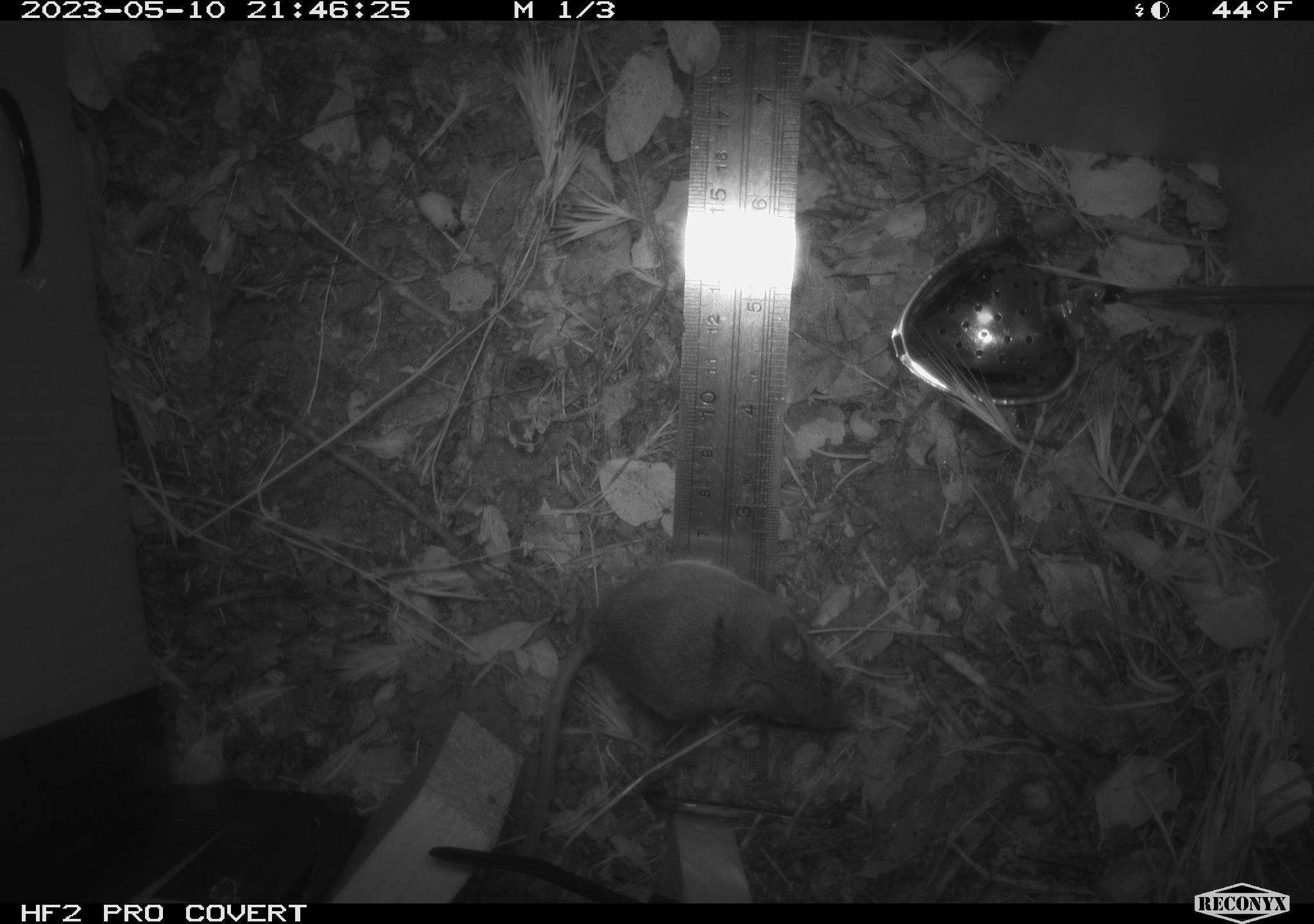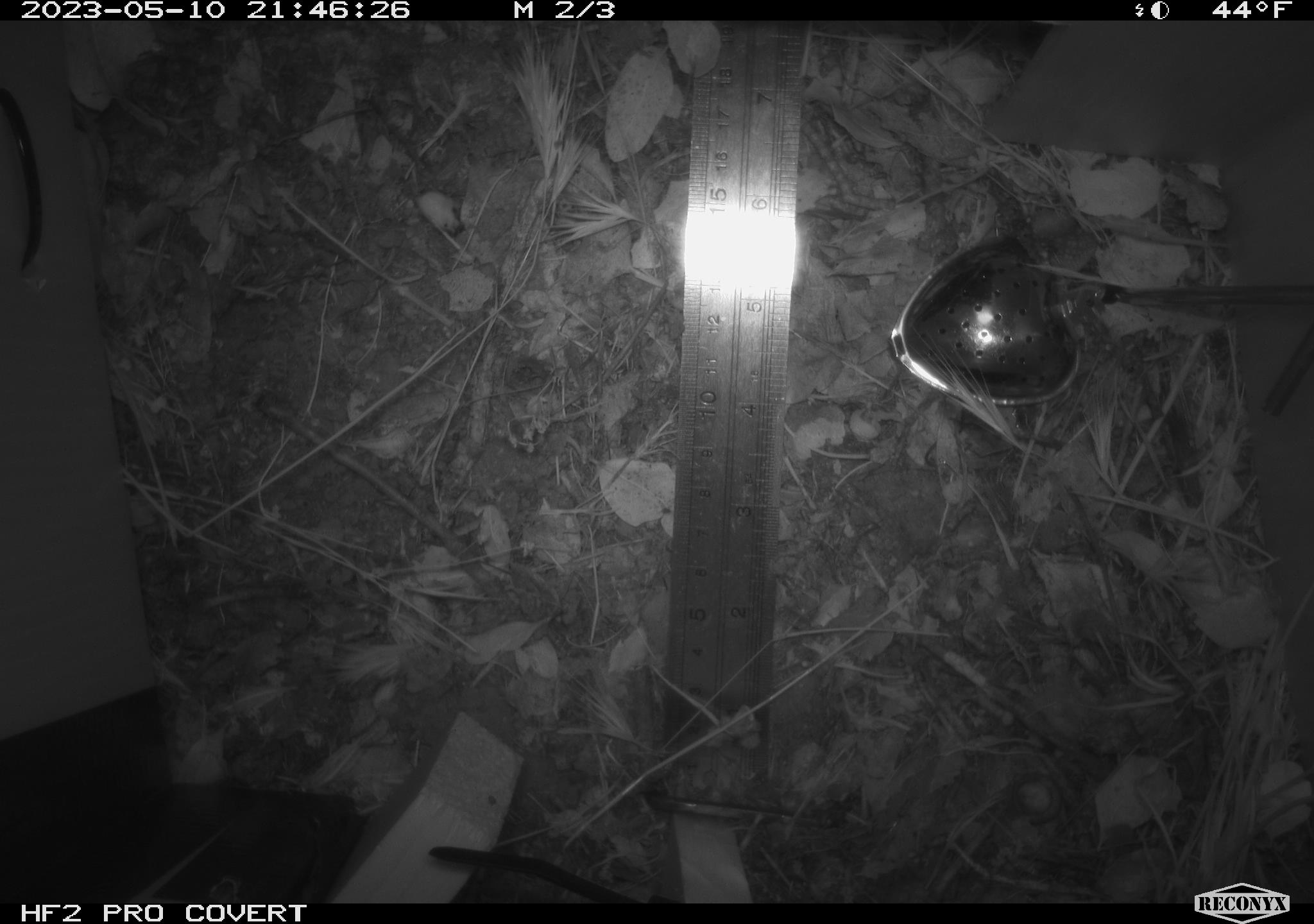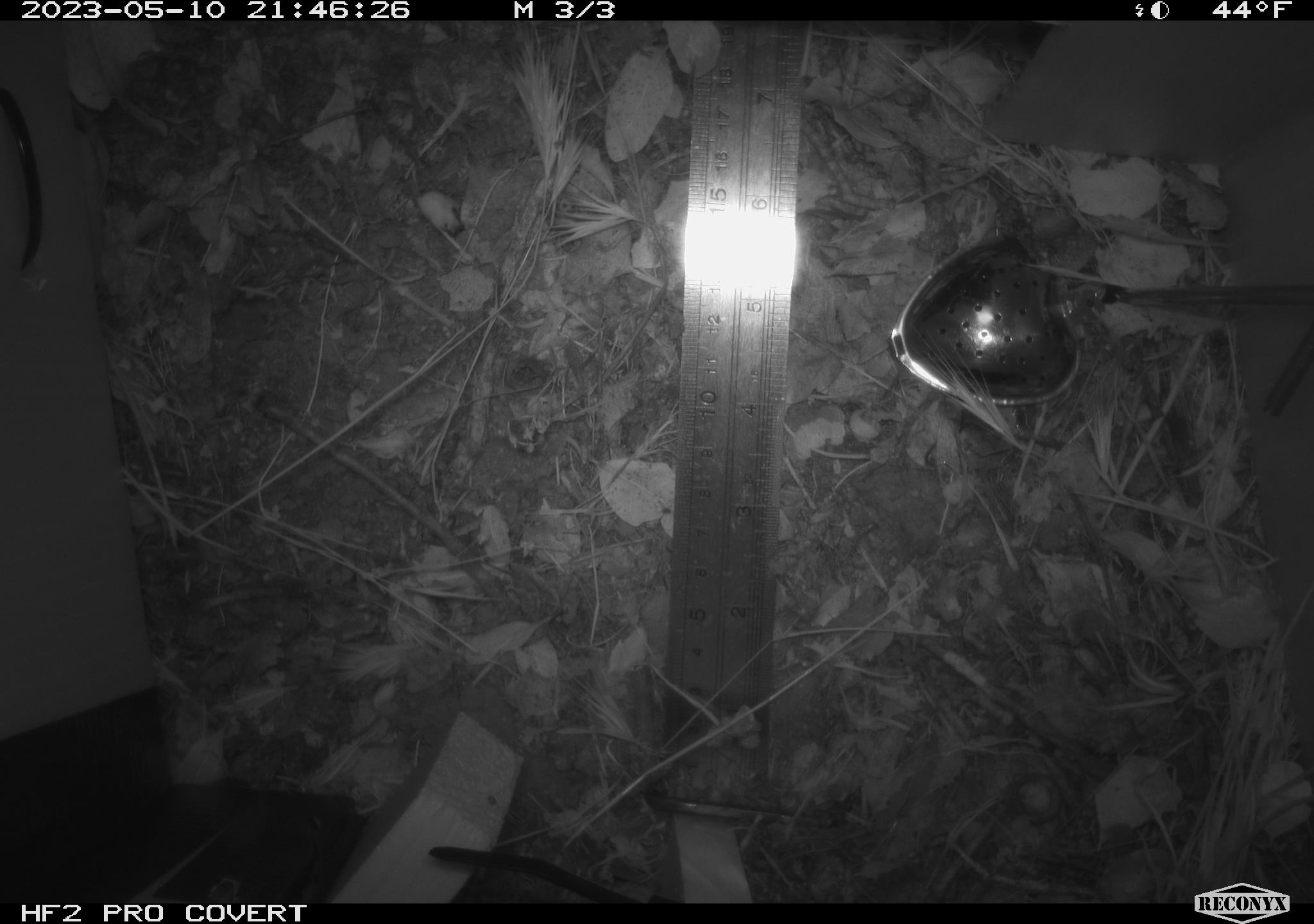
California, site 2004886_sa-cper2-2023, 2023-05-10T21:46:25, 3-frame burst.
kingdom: Animalia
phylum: Chordata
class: Mammalia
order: Rodentia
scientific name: Rodentia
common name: mouse species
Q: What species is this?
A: Mouse species (Rodentia).